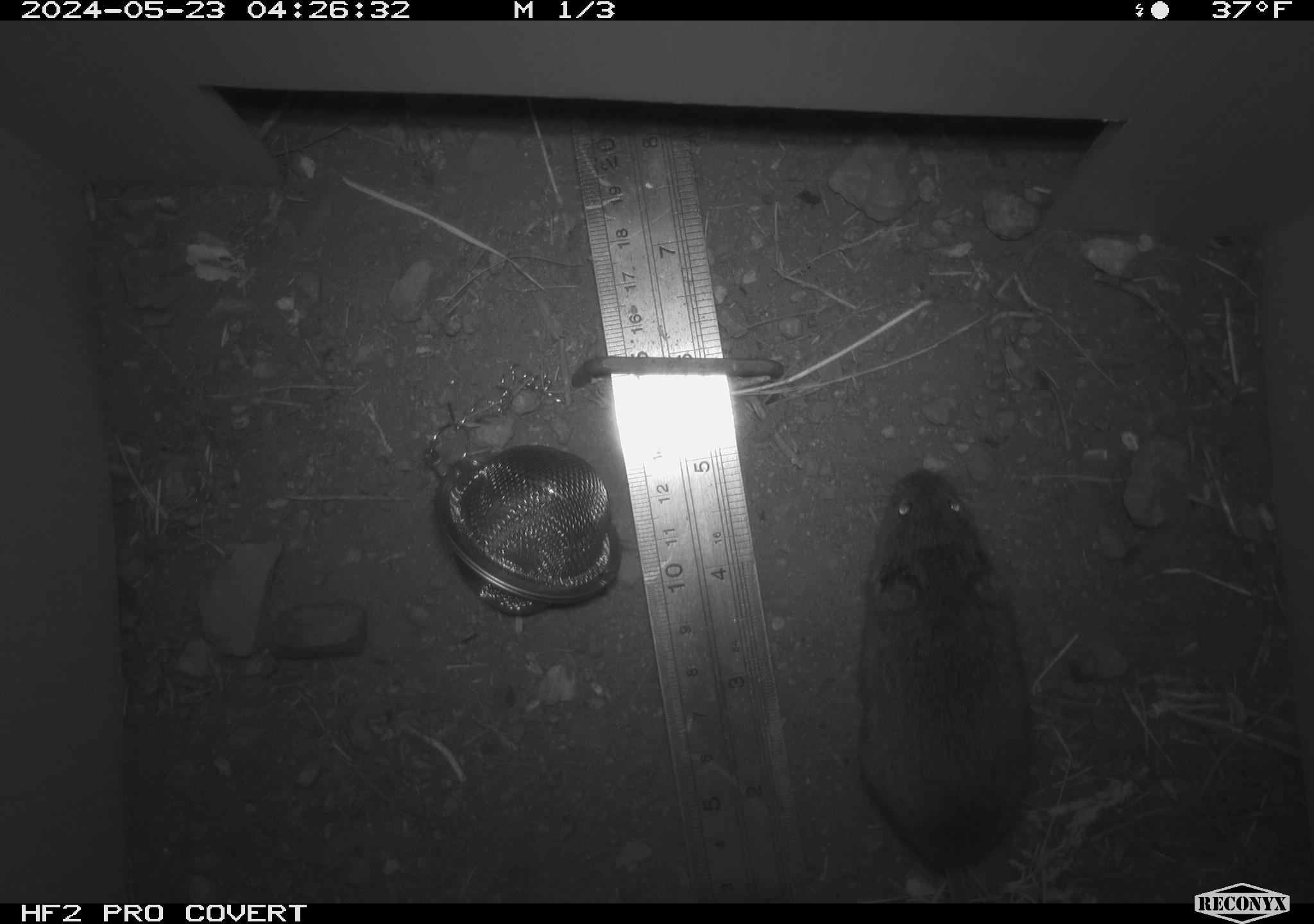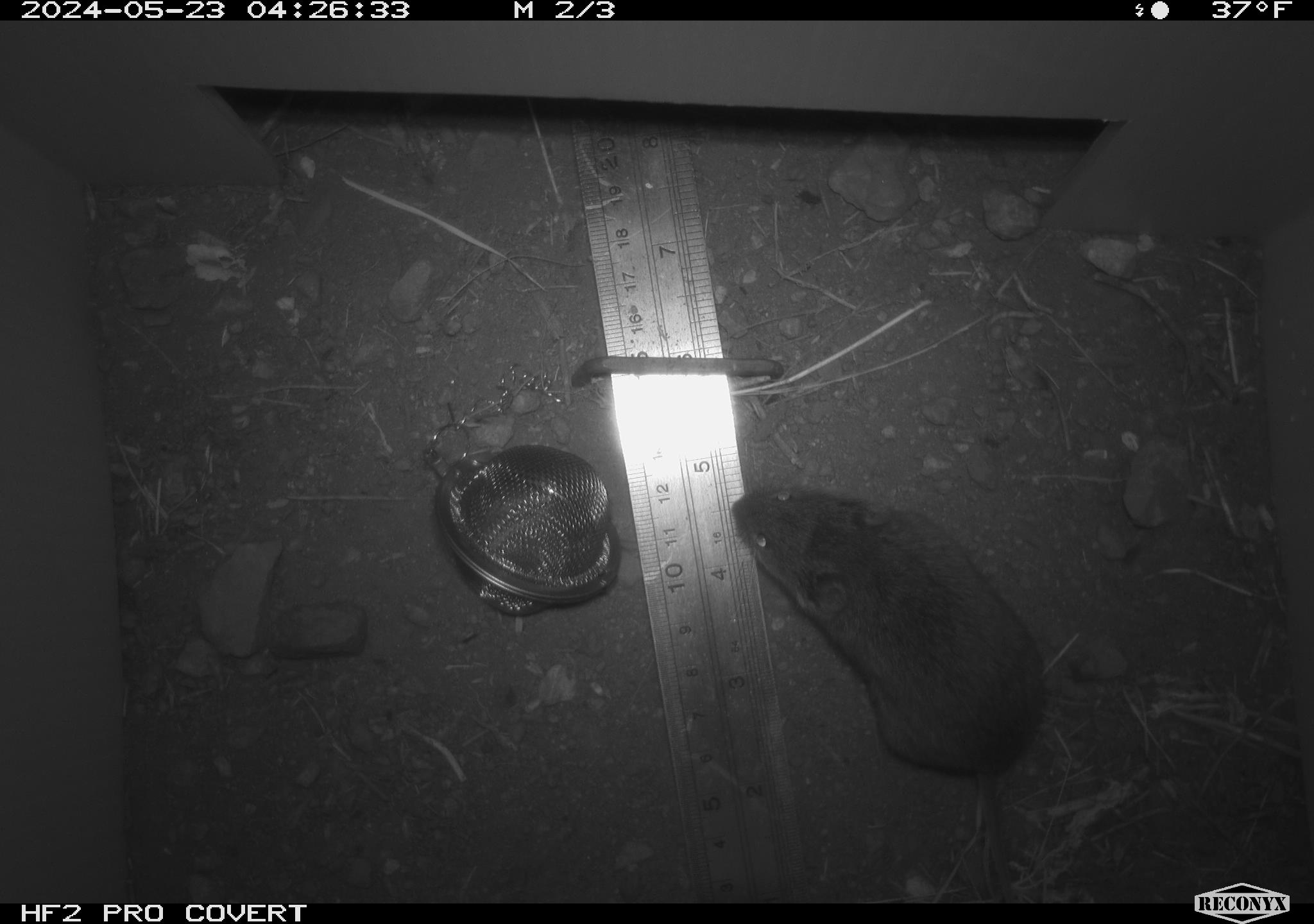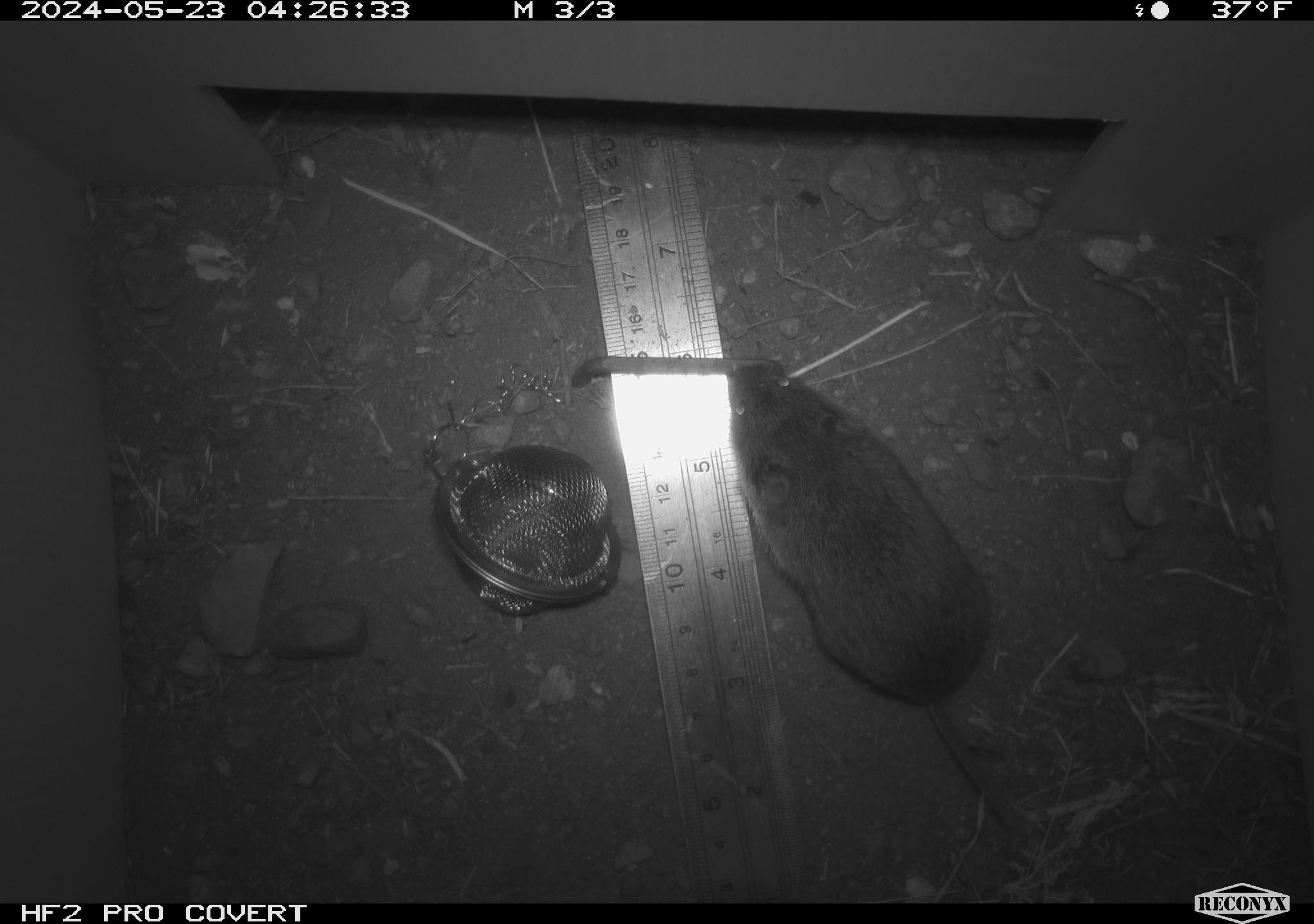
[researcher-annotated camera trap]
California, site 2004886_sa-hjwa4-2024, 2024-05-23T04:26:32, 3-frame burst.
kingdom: Animalia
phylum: Chordata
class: Mammalia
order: Rodentia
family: Cricetidae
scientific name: Cricetidae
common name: hamsters, voles, lemmings, and allies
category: cricetidae family